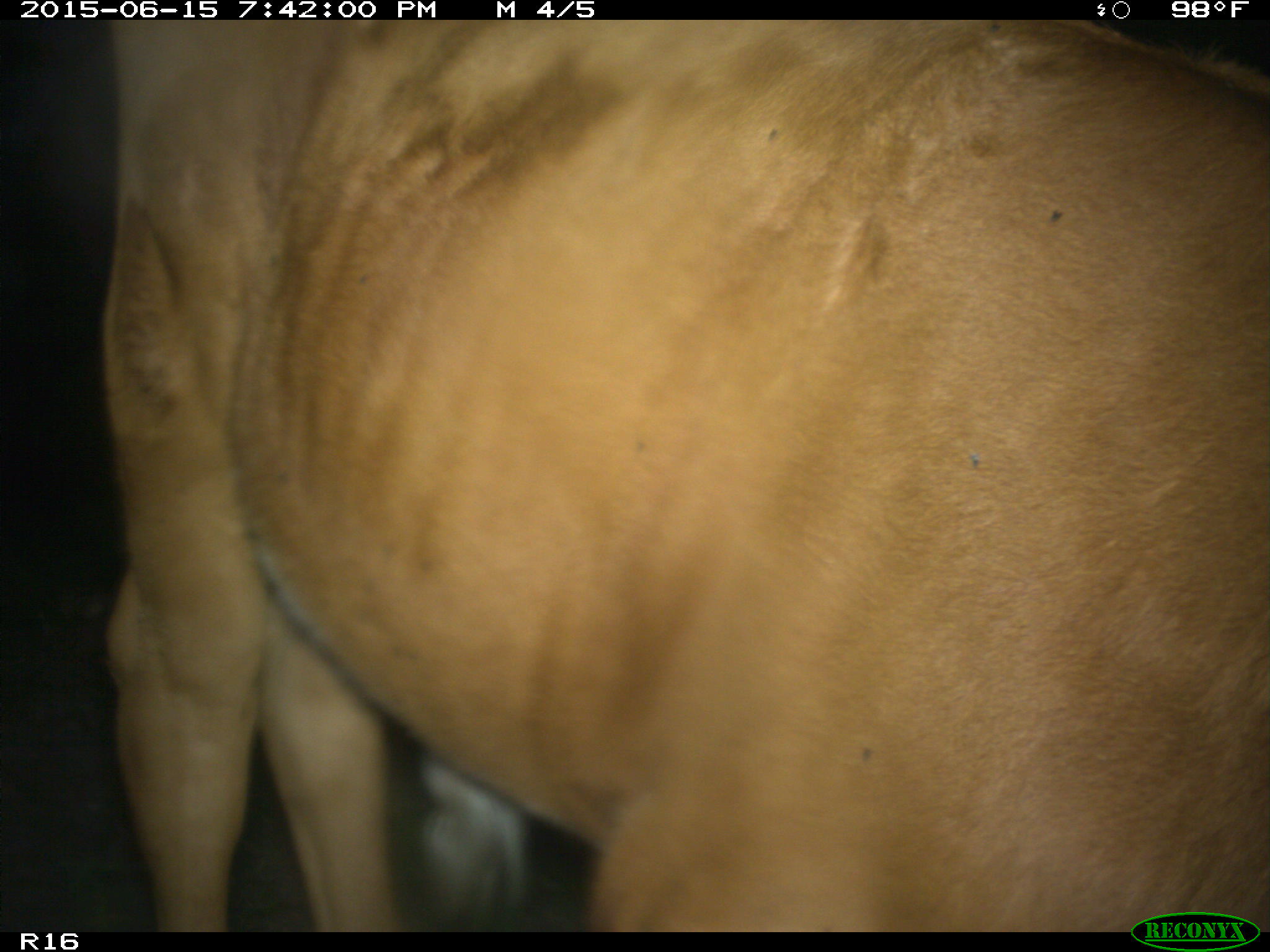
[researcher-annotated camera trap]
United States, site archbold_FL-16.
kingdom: Animalia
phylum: Chordata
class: Mammalia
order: Artiodactyla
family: Bovidae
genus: Bos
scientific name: Bos taurus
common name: domestic cow